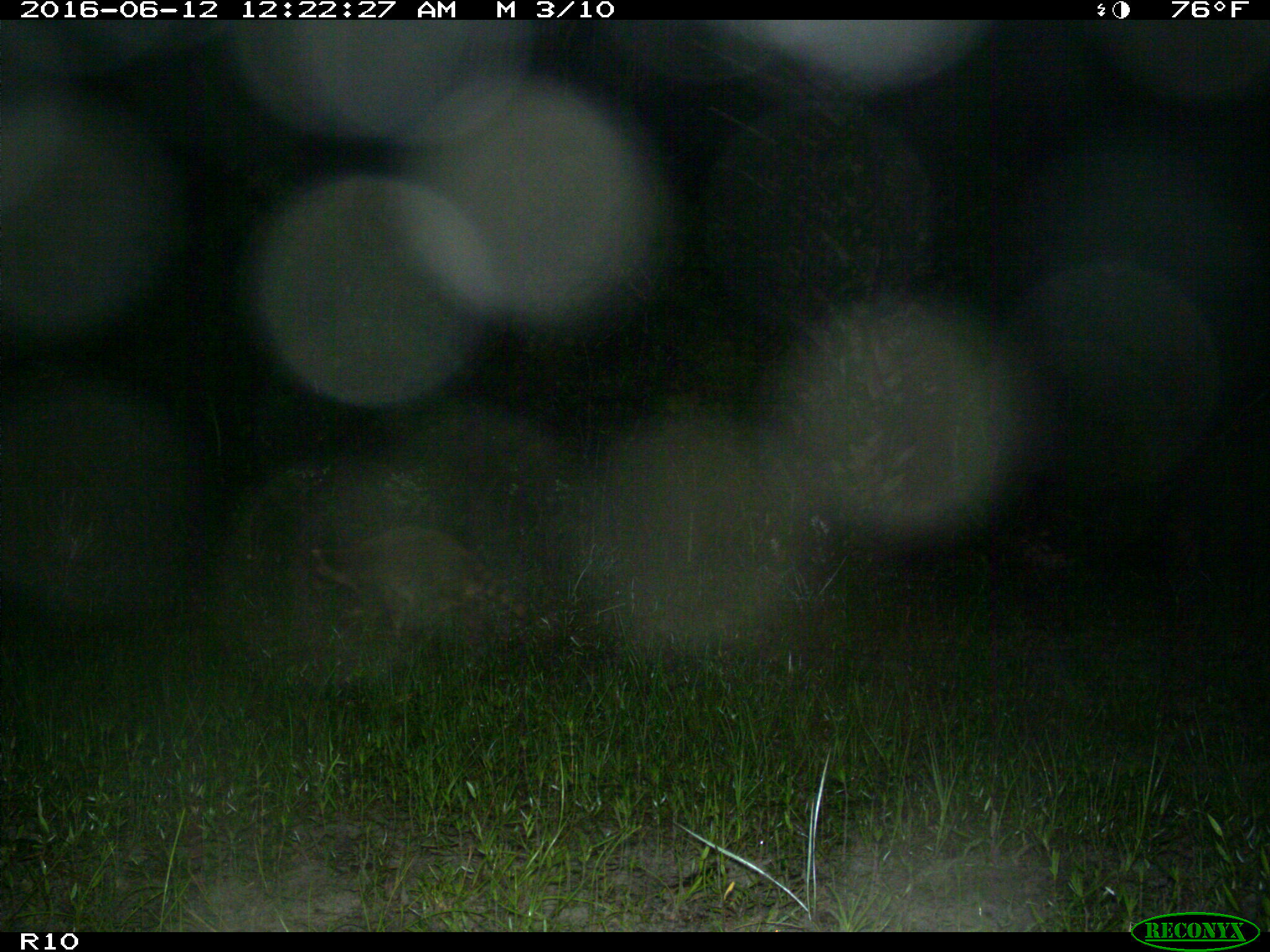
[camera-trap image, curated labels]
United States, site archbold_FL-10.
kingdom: Animalia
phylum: Chordata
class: Mammalia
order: Carnivora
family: Procyonidae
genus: Procyon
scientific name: Procyon lotor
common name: common raccoon